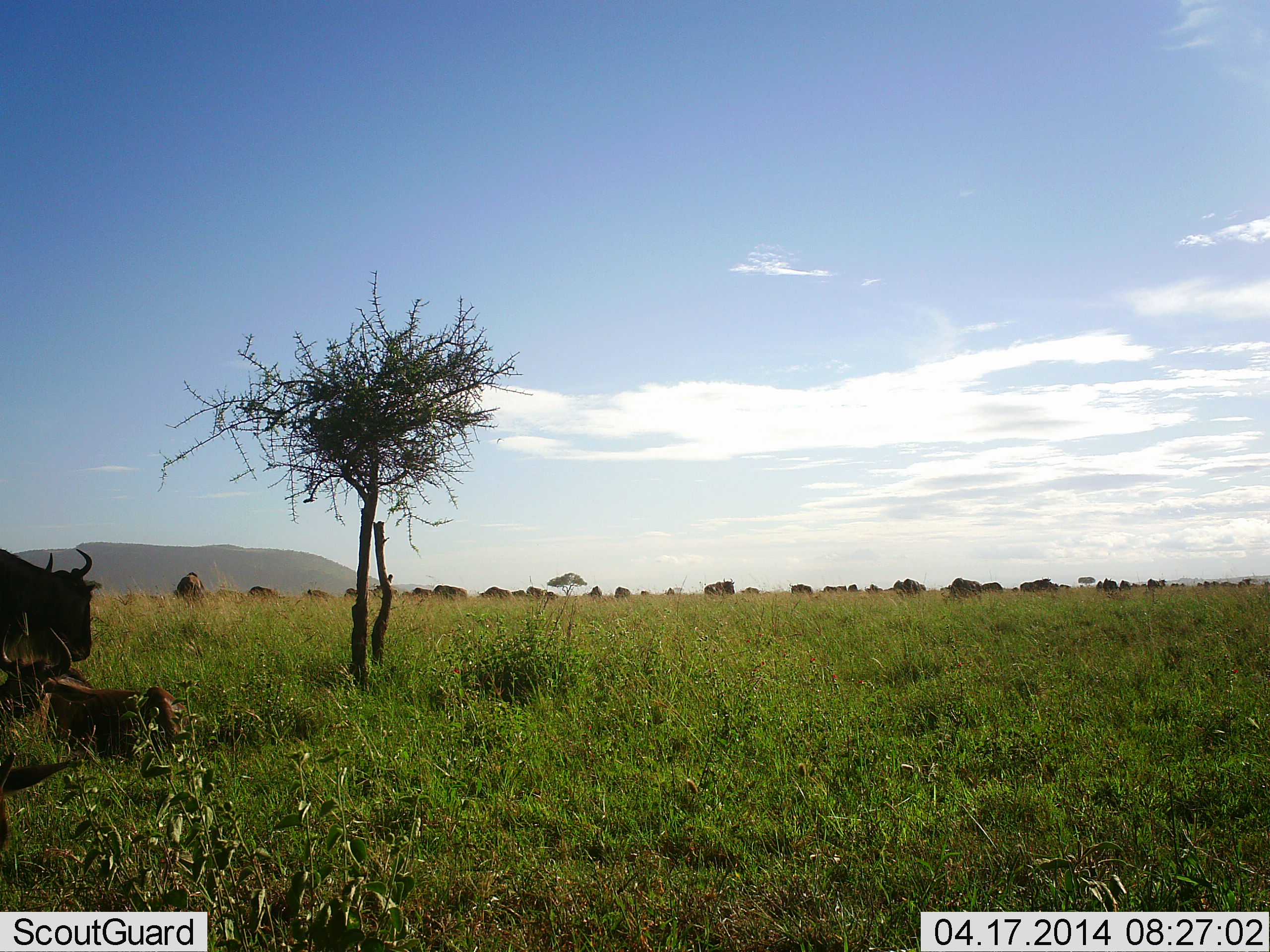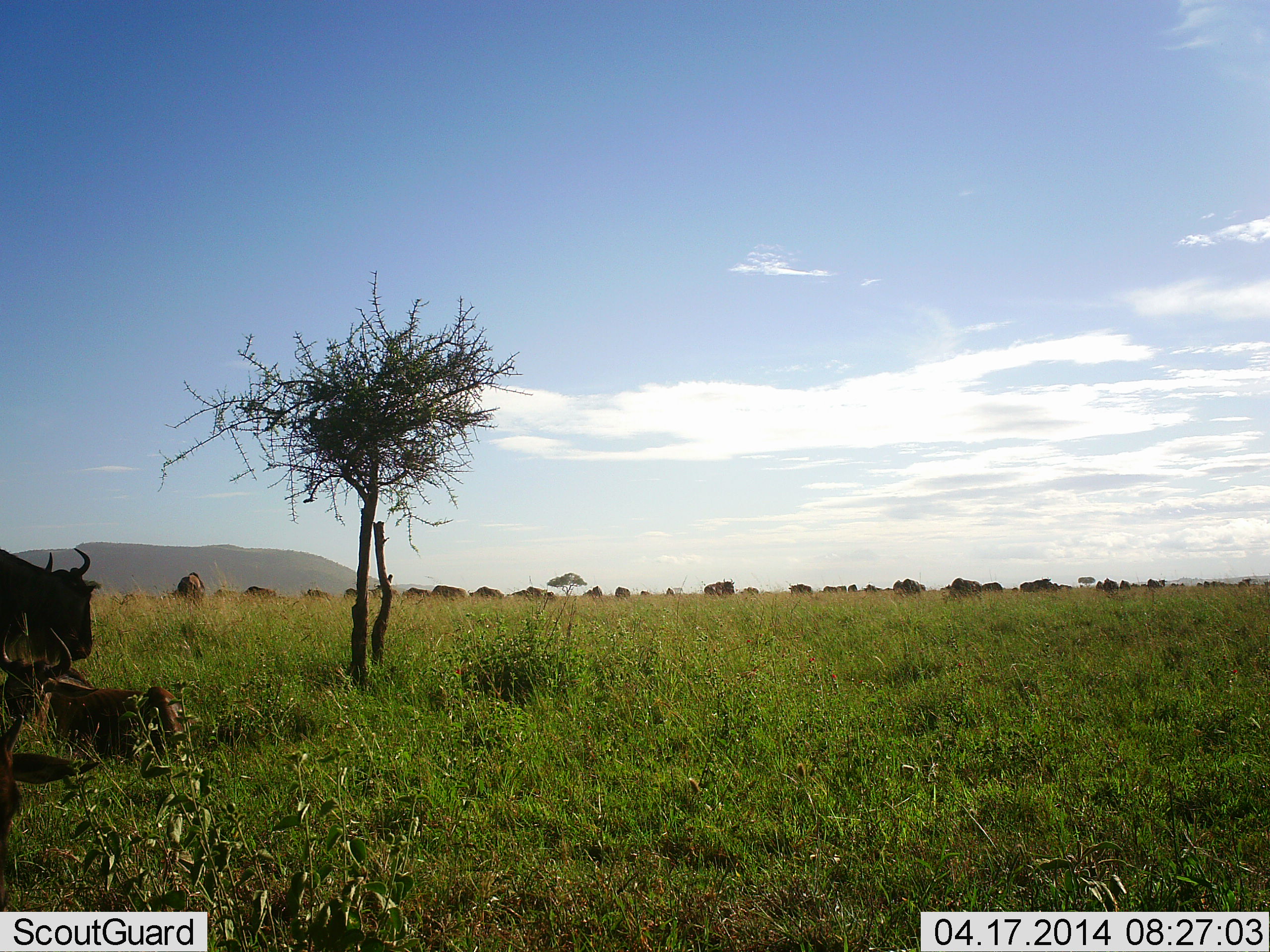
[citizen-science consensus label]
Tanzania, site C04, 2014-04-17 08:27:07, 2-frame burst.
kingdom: Animalia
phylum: Chordata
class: Mammalia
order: Artiodactyla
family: Bovidae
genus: Connochaetes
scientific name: Connochaetes taurinus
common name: blue wildebeest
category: wildebeest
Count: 11-50.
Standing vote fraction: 69%.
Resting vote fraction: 81%.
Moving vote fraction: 31%.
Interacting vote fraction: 9%.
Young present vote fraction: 17%.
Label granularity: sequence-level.